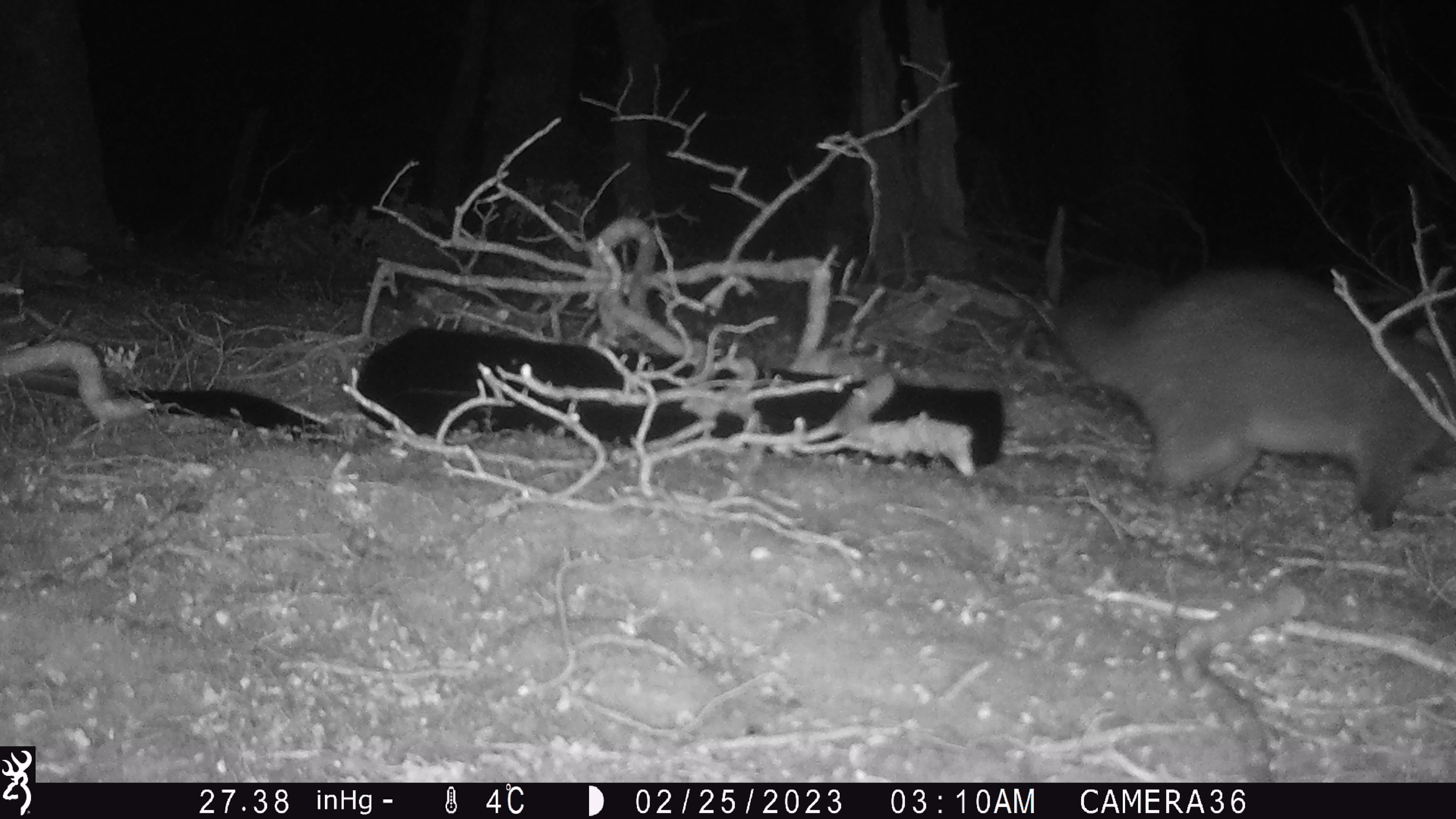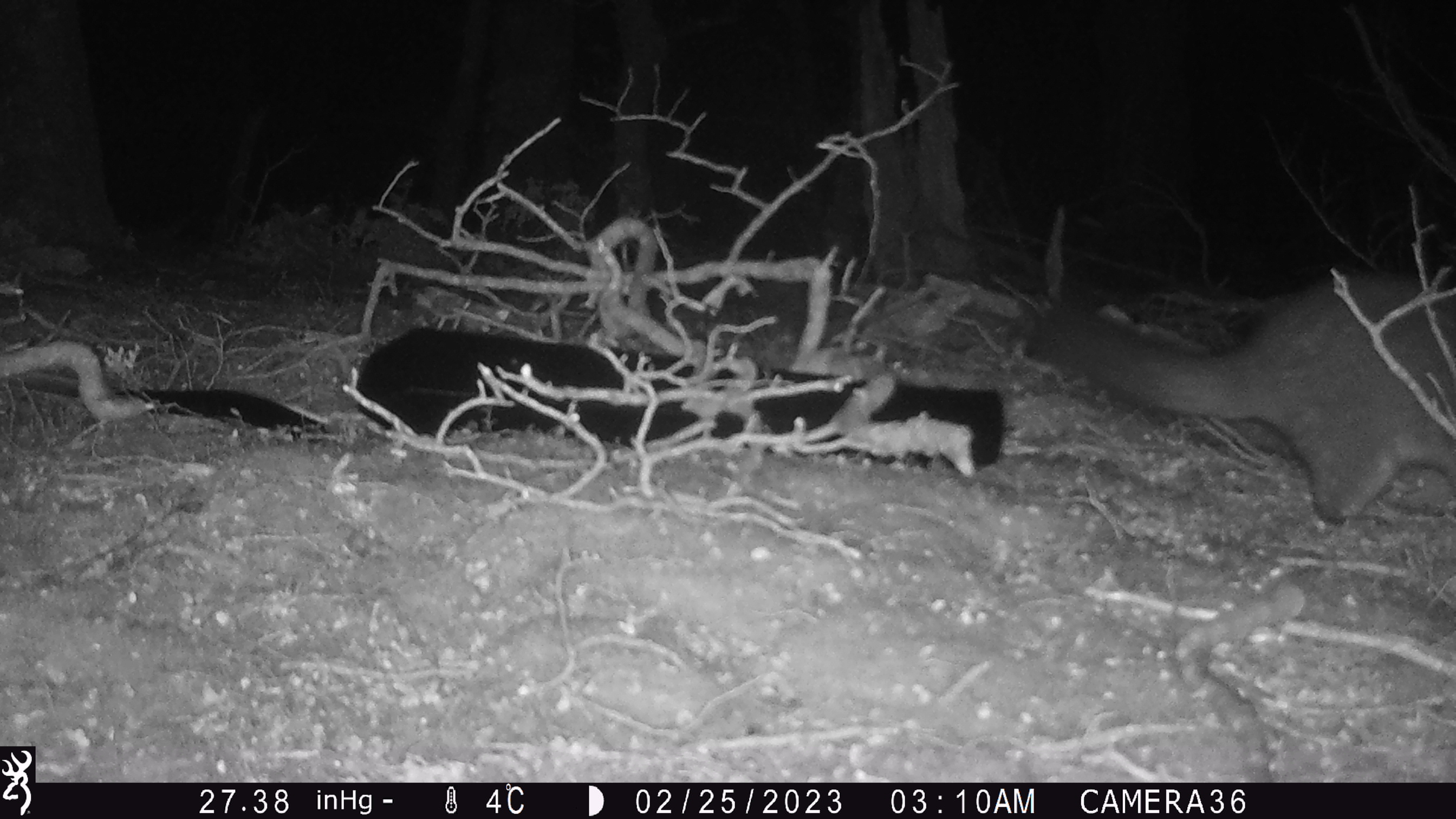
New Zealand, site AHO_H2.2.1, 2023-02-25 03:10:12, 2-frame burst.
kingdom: Animalia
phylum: Chordata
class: Mammalia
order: Carnivora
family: Mustelidae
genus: Mustela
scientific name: Mustela erminea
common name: stoat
Stoat (Mustela erminea).